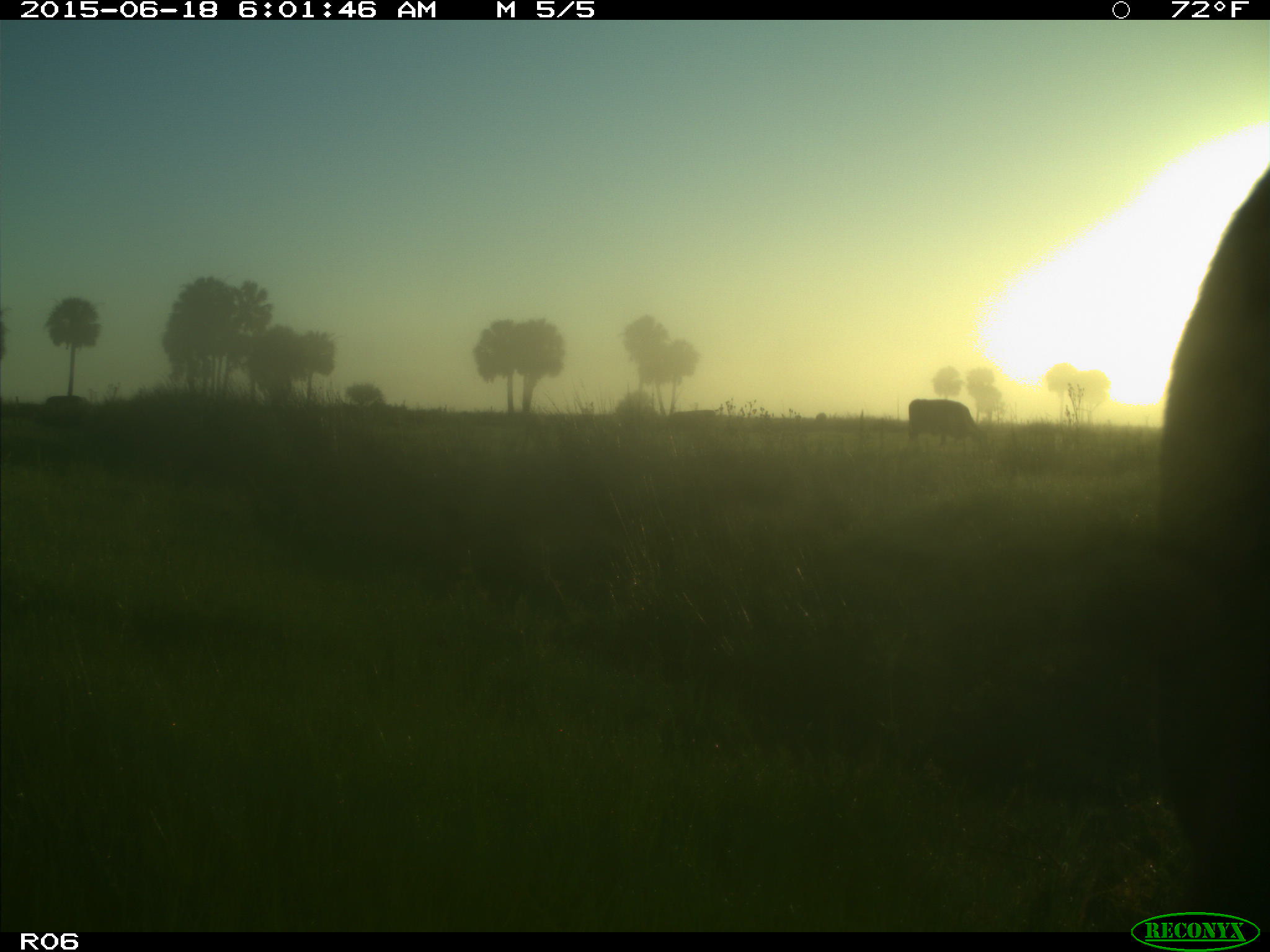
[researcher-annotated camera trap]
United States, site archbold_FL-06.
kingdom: Animalia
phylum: Chordata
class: Mammalia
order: Artiodactyla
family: Bovidae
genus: Bos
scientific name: Bos taurus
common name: domestic cow